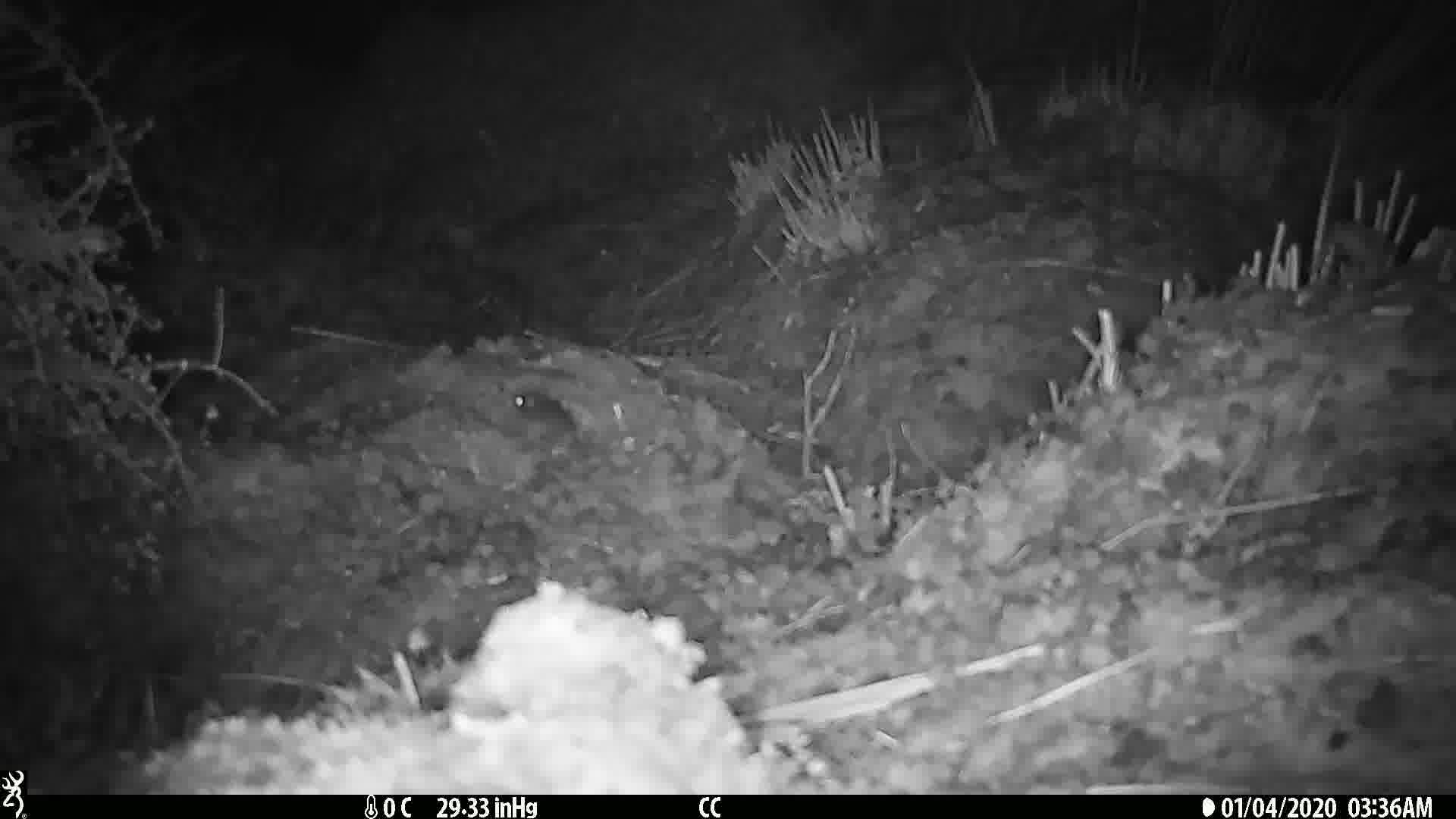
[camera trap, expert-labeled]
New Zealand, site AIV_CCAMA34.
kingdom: Animalia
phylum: Chordata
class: Mammalia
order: Rodentia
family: Muridae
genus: Mus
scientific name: Mus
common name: mouse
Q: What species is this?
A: Mouse (Mus).